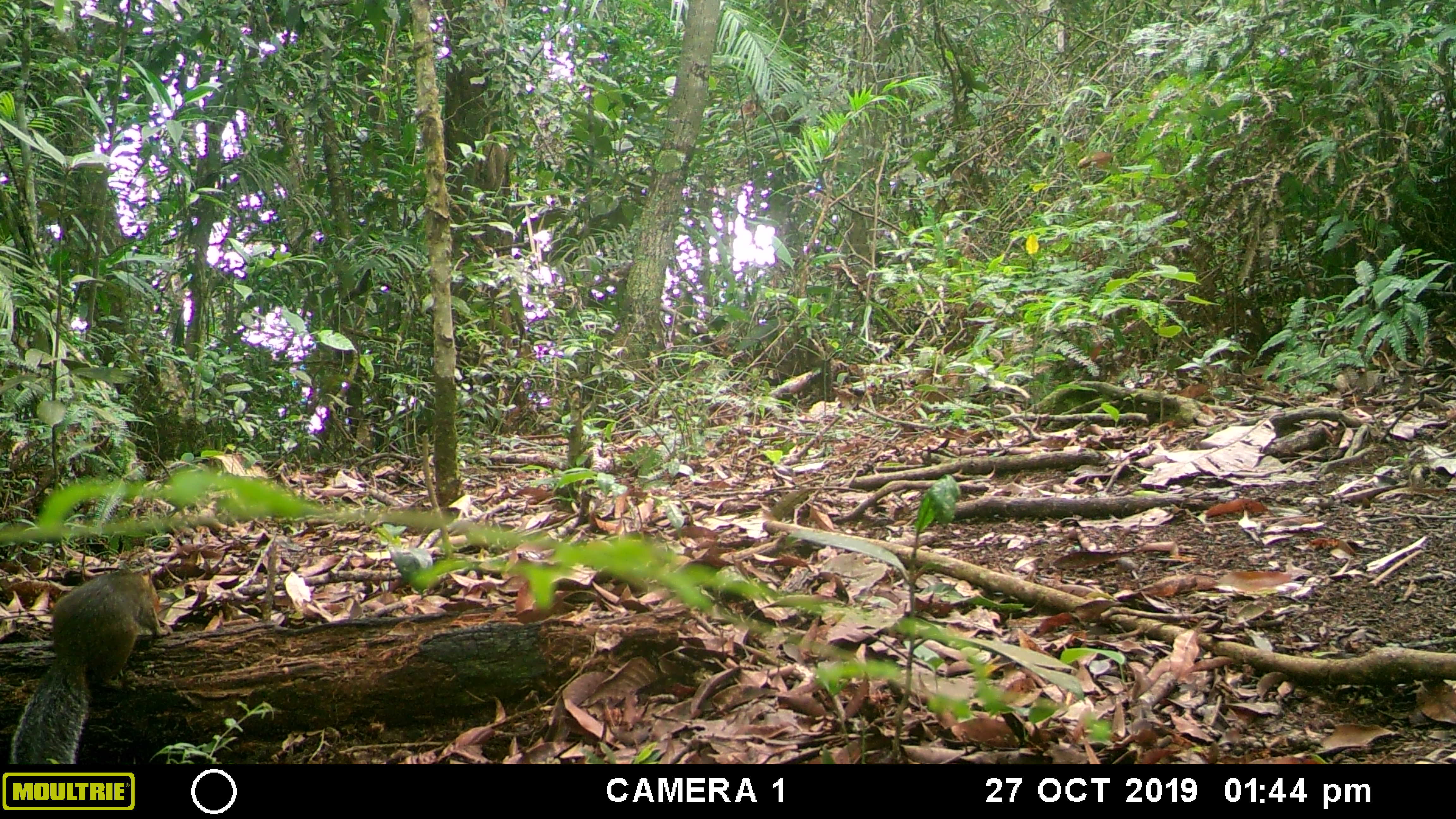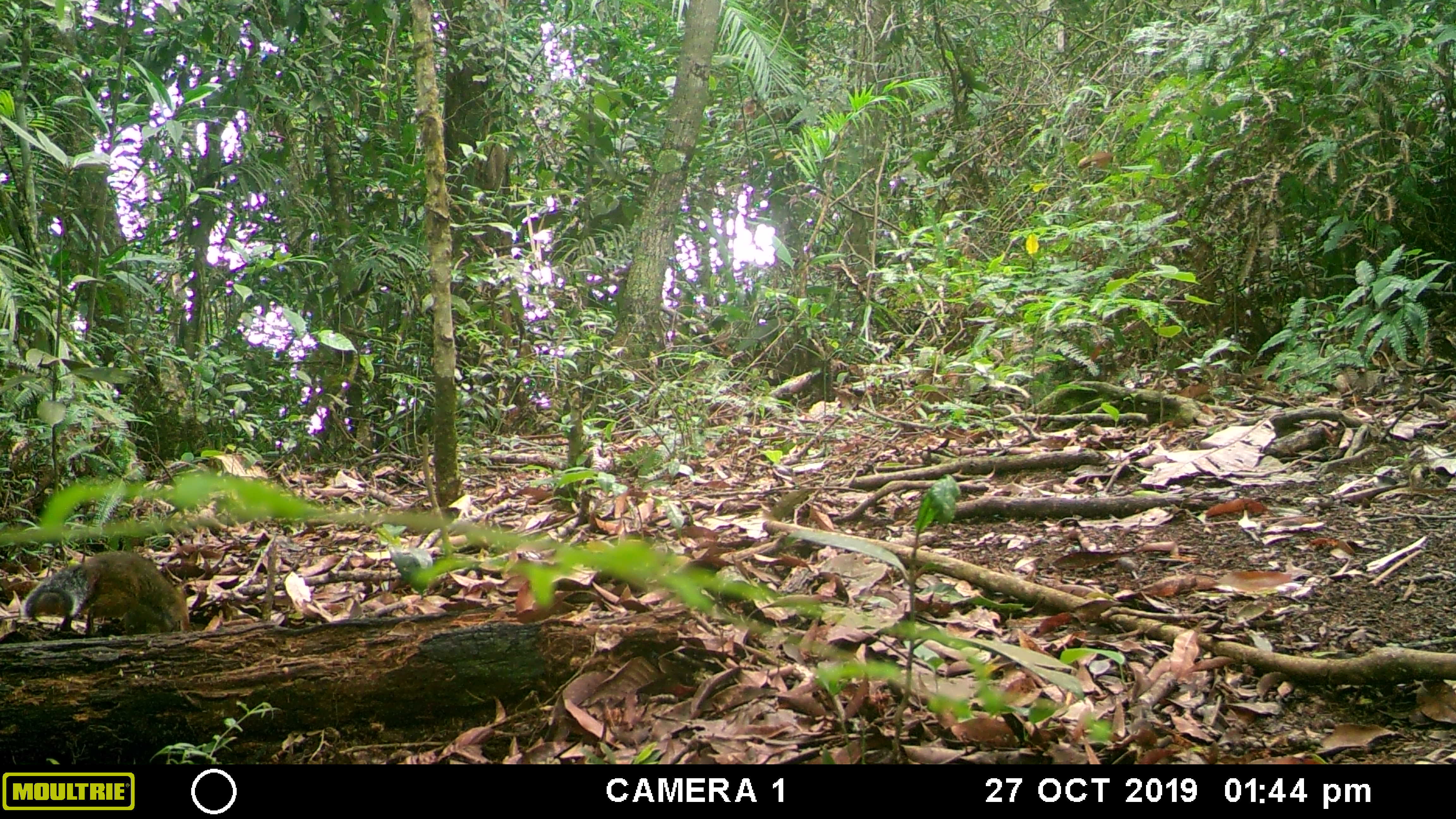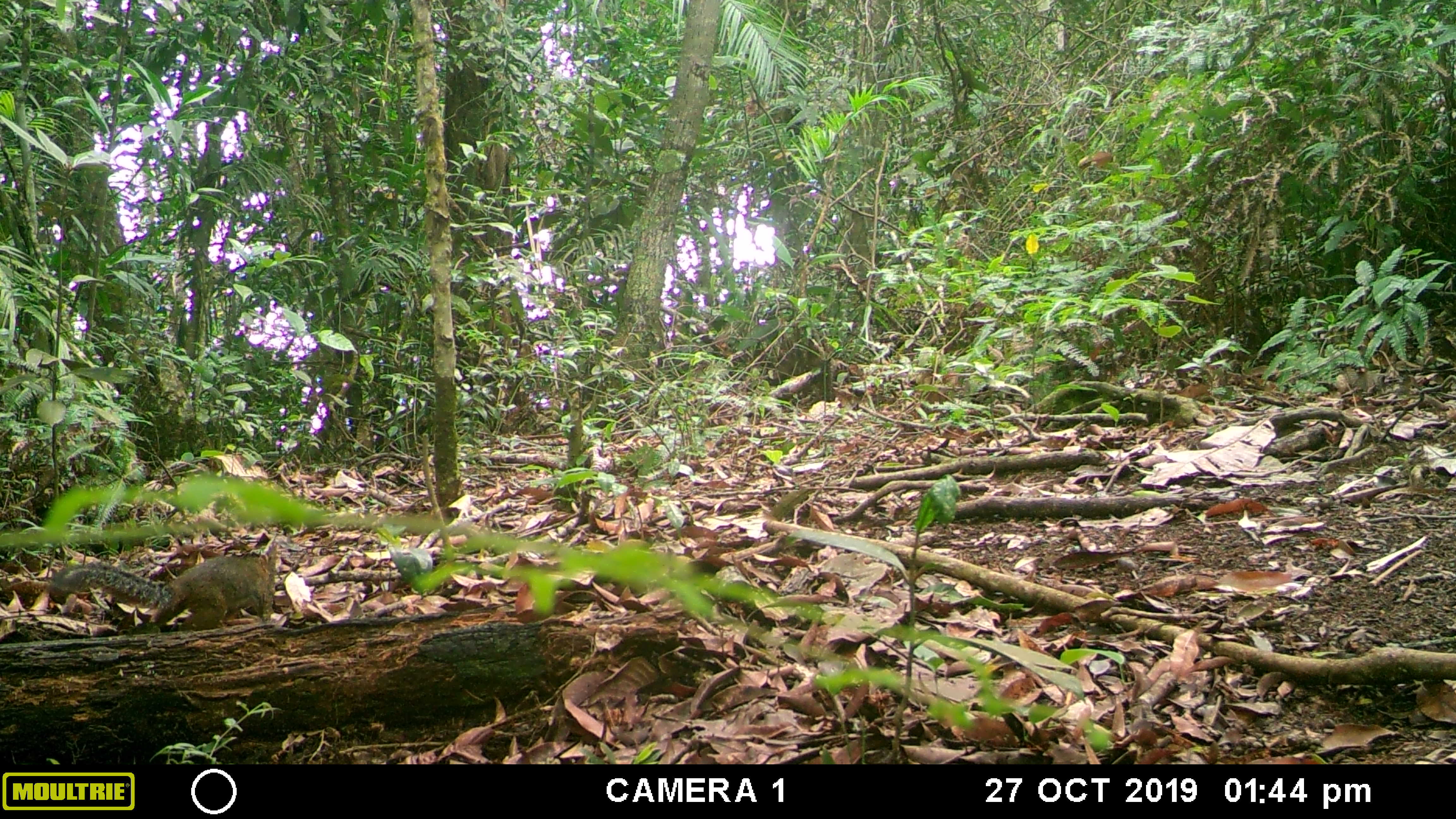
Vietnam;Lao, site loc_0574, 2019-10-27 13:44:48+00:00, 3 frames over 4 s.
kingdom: Animalia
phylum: Chordata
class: Mammalia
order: Rodentia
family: Sciuridae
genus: Dremomys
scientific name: Dremomys rufigenis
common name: red-cheeked squirrel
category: red cheeked squirrel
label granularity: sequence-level